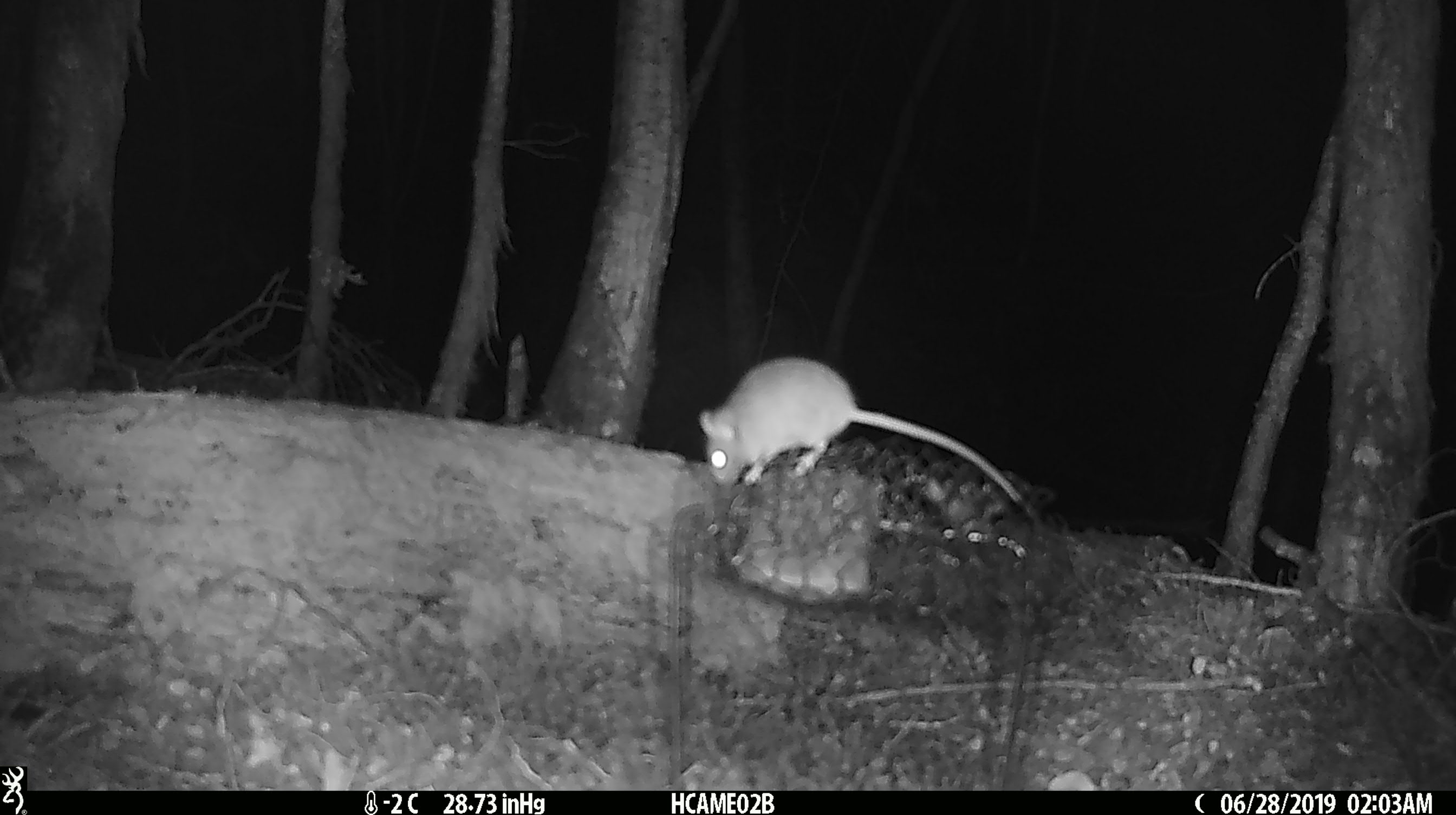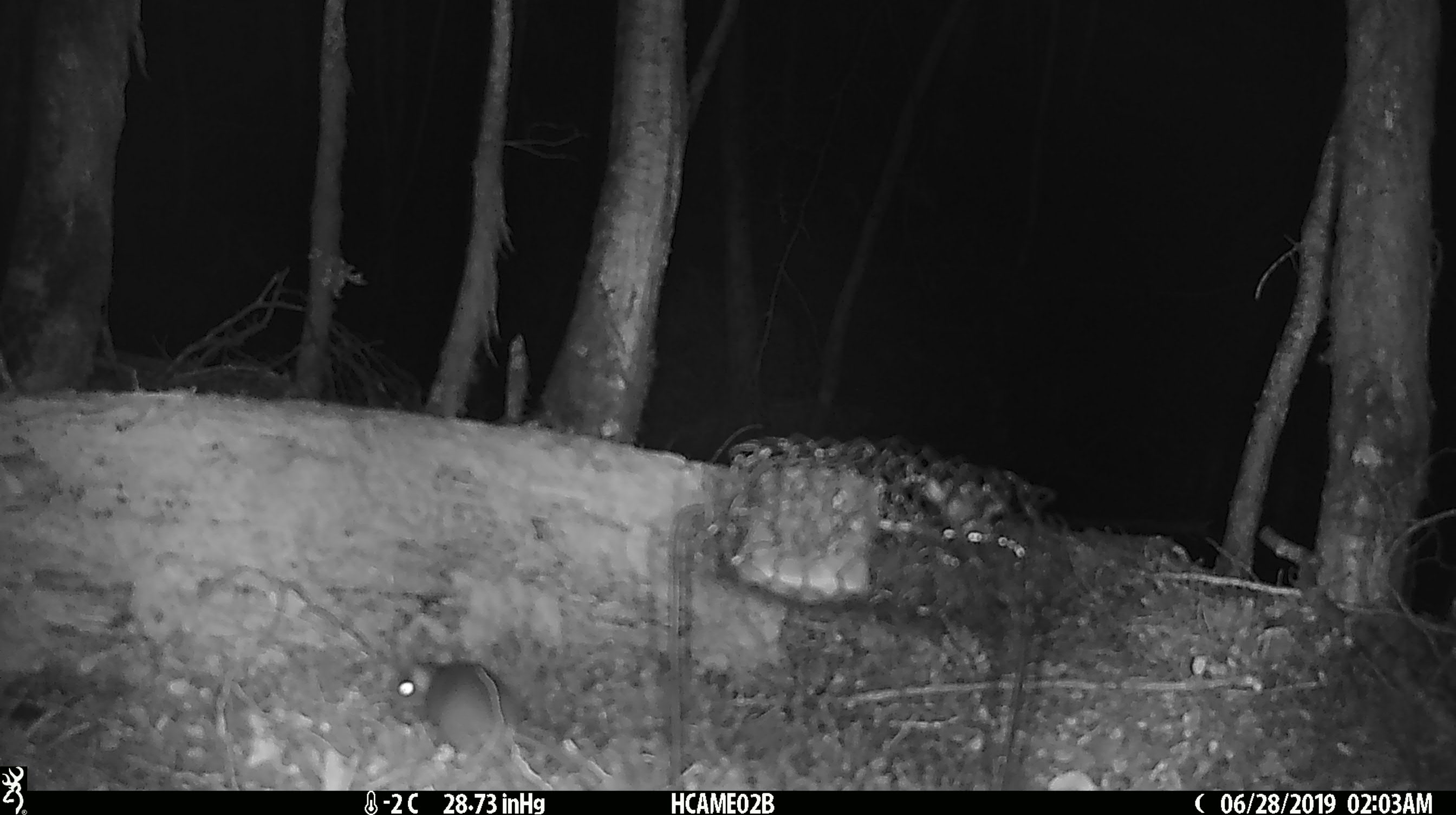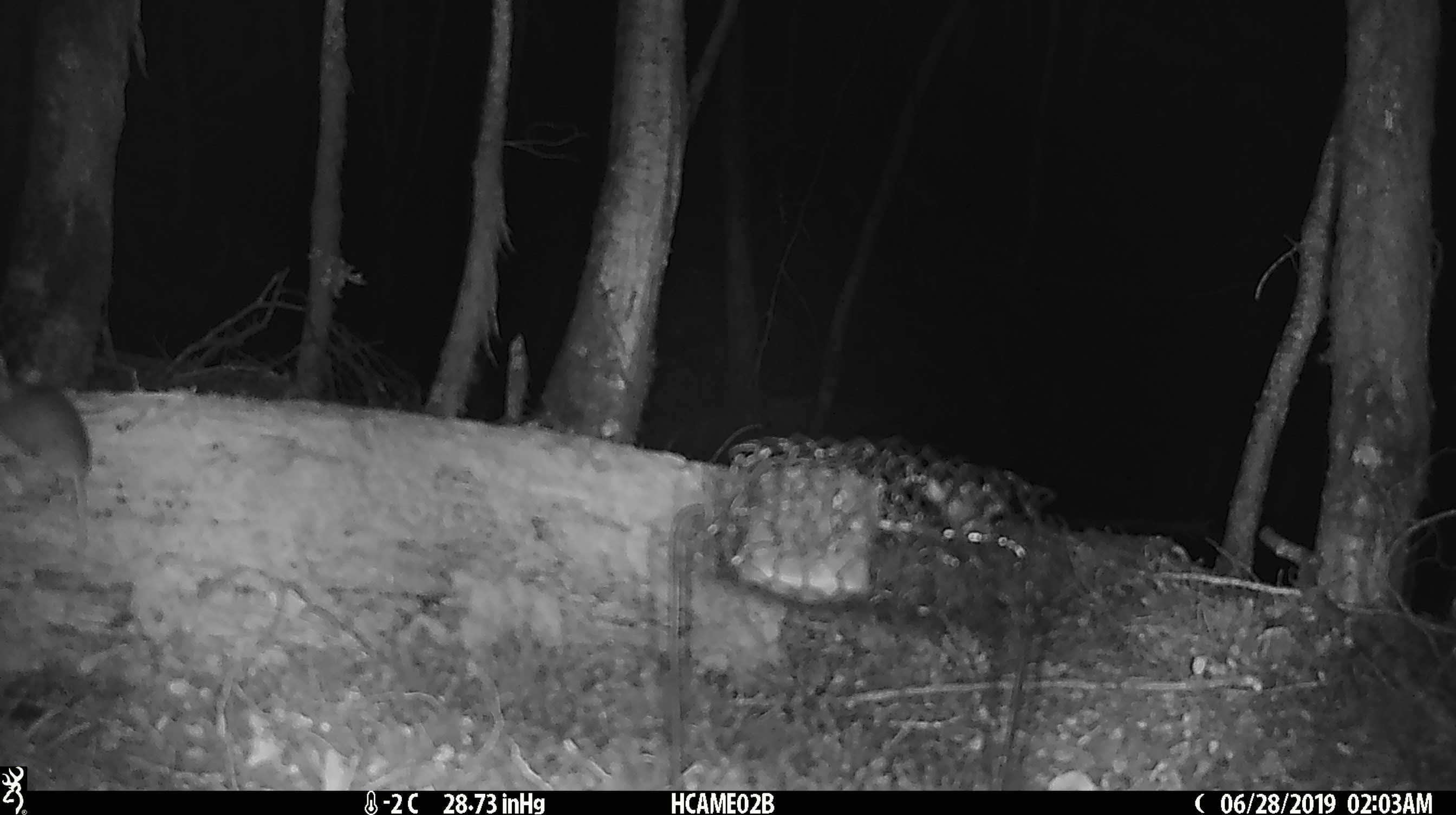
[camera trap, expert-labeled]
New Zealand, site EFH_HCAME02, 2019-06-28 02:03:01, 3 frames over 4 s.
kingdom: Animalia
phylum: Chordata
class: Mammalia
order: Rodentia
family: Muridae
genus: Mus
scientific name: Mus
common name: mouse